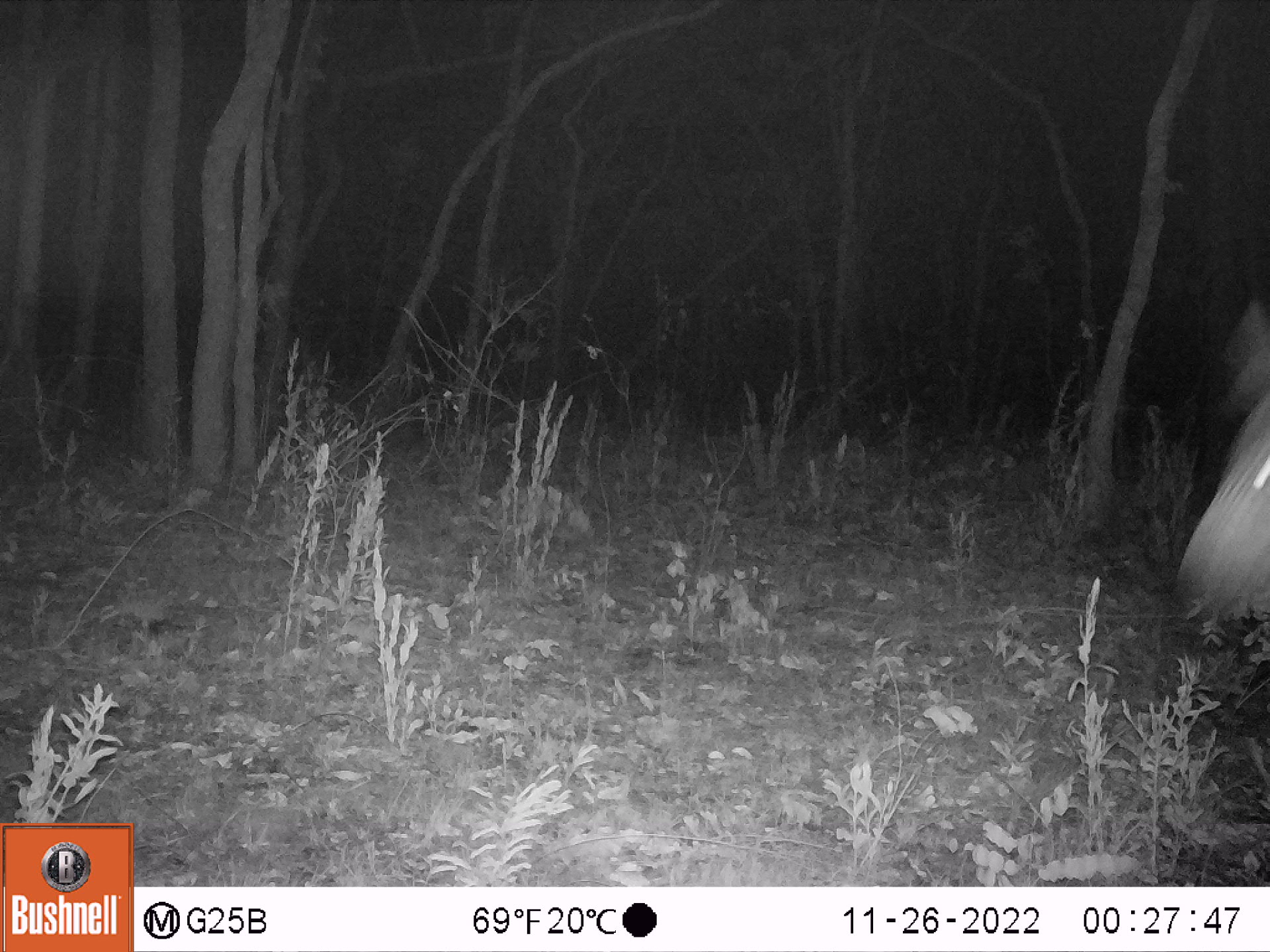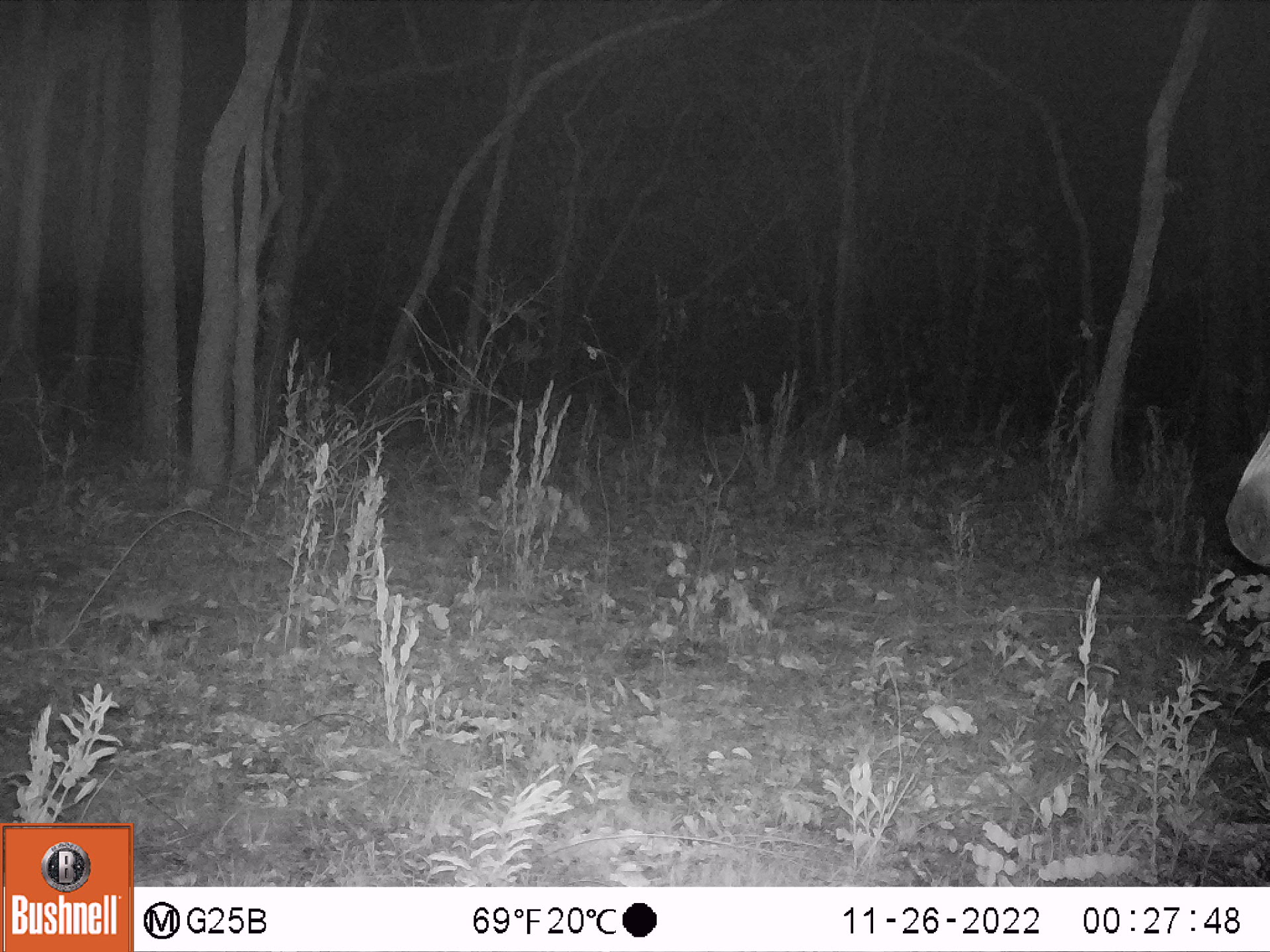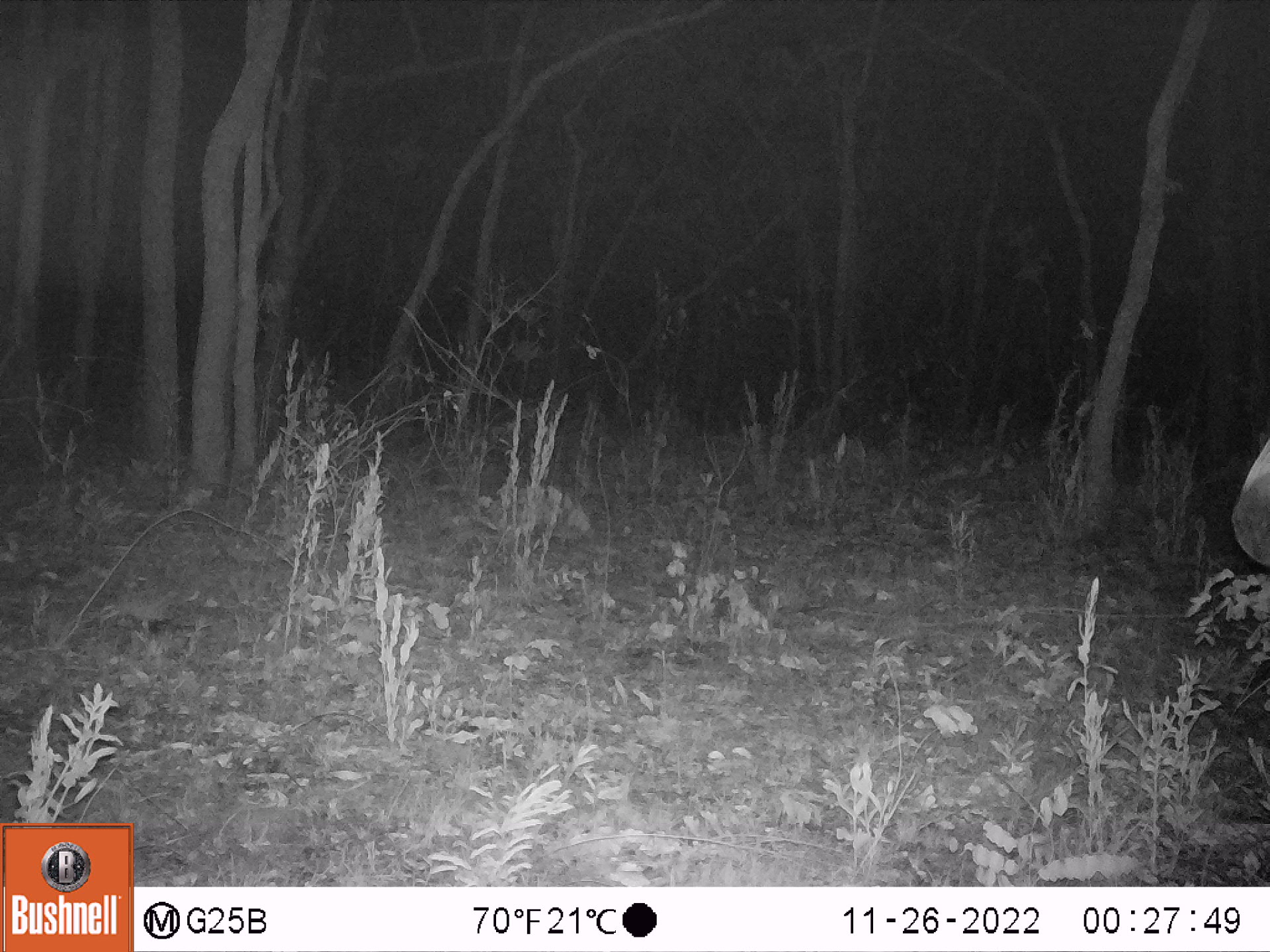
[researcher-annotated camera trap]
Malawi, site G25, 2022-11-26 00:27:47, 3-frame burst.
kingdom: Animalia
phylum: Chordata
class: Mammalia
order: Perissodactyla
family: Equidae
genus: Equus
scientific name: Equus quagga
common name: plains zebra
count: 1